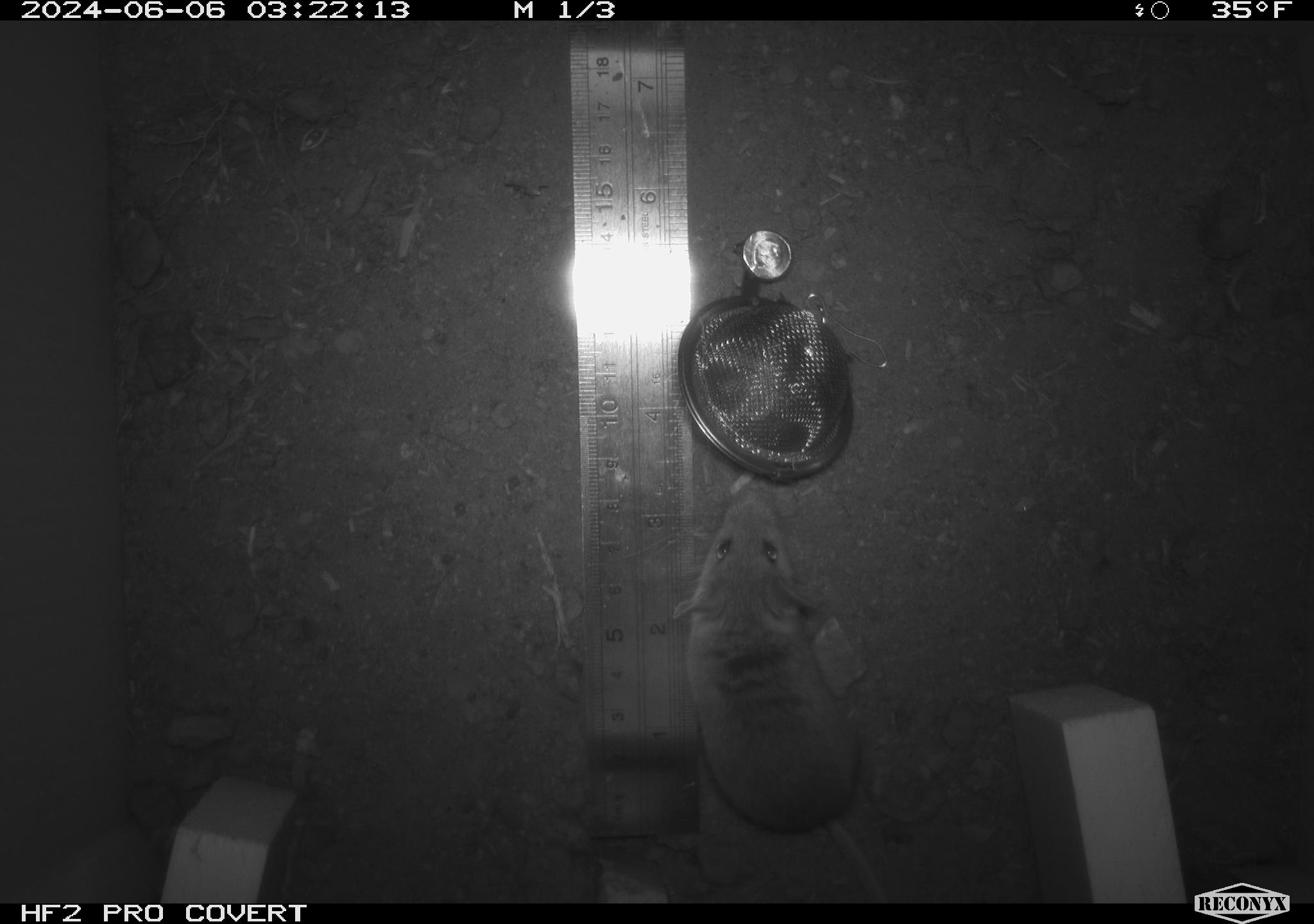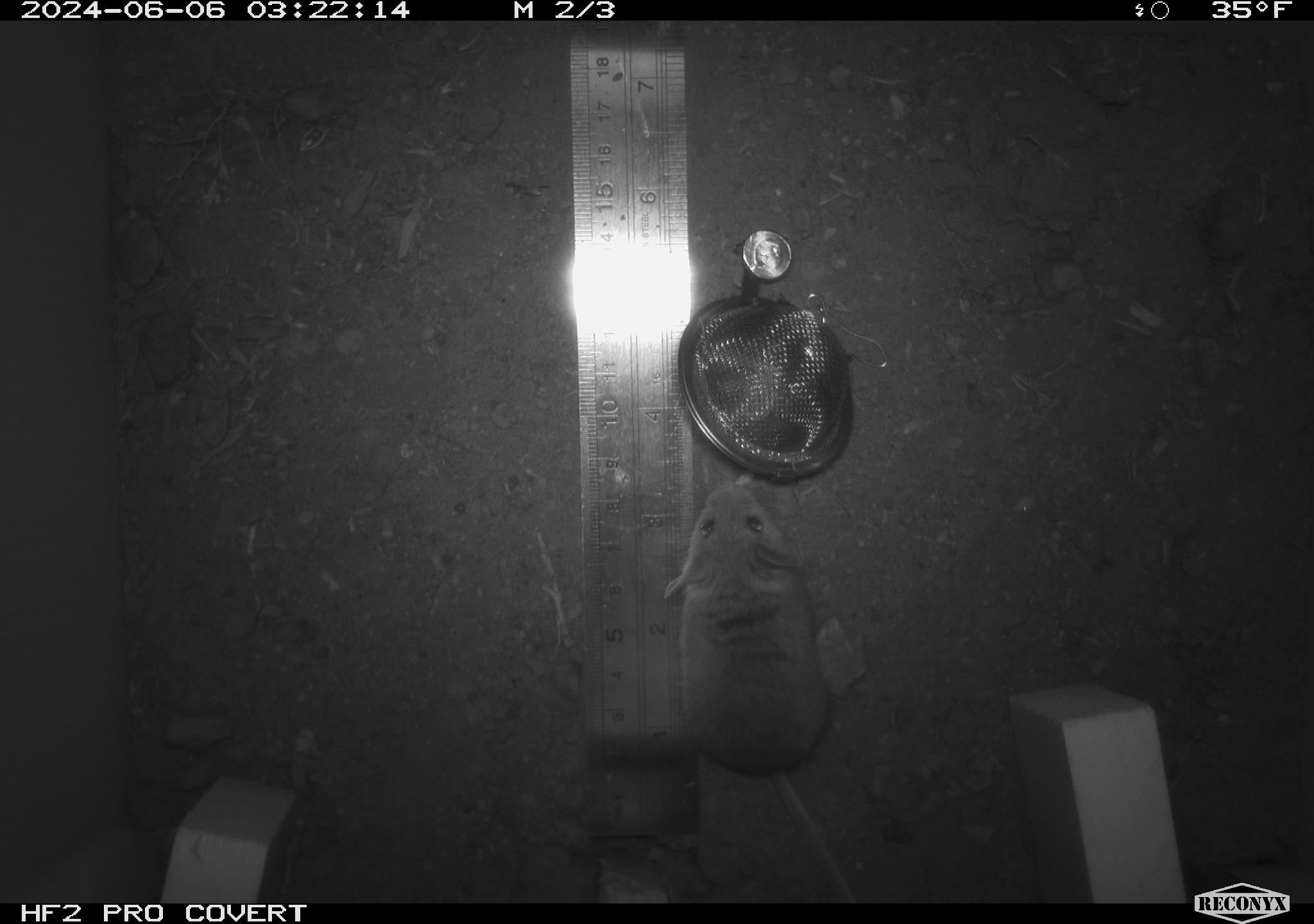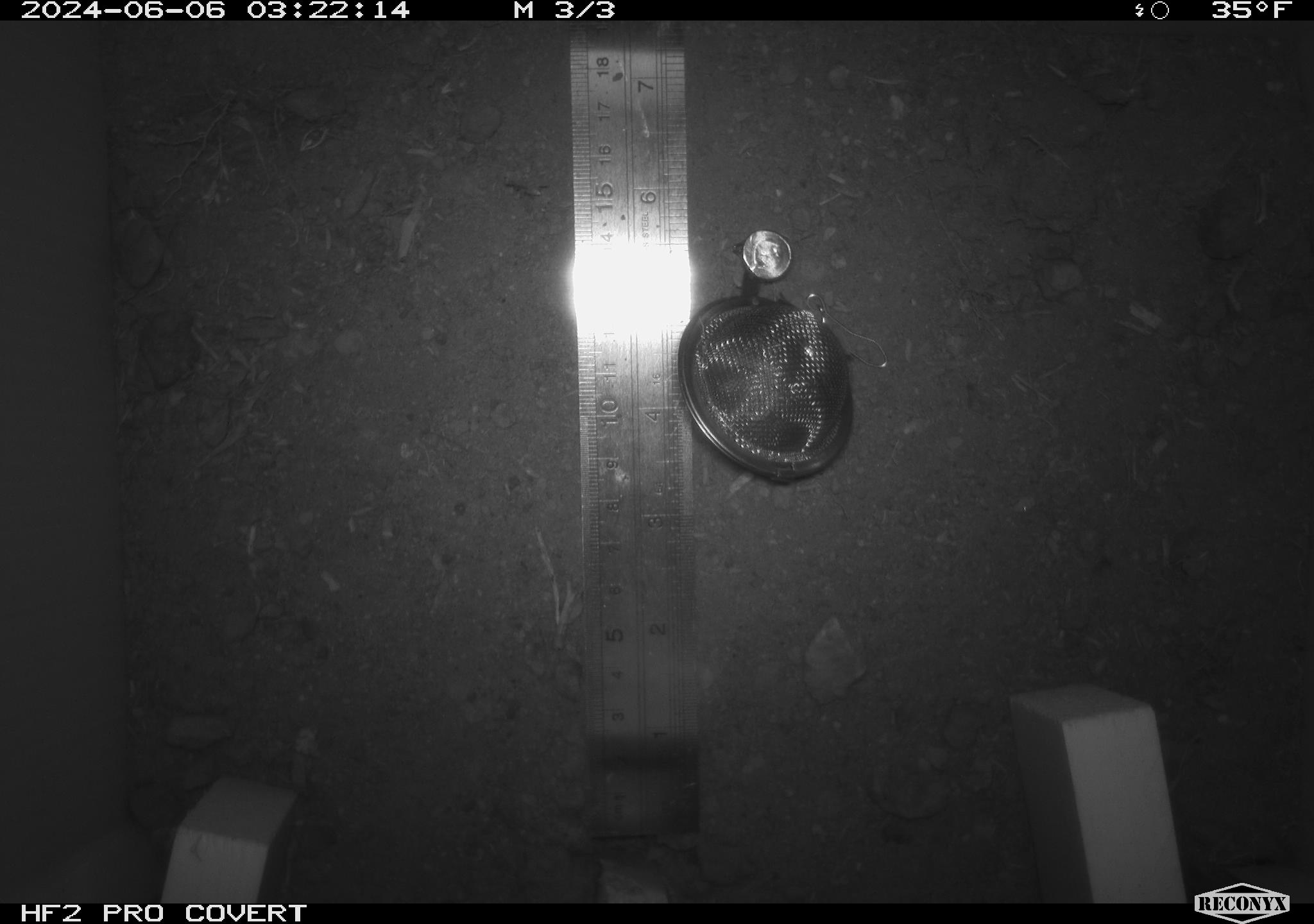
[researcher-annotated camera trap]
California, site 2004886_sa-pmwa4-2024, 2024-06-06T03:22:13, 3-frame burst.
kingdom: Animalia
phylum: Chordata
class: Mammalia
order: Rodentia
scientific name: Rodentia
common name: mouse species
Mouse species (Rodentia).